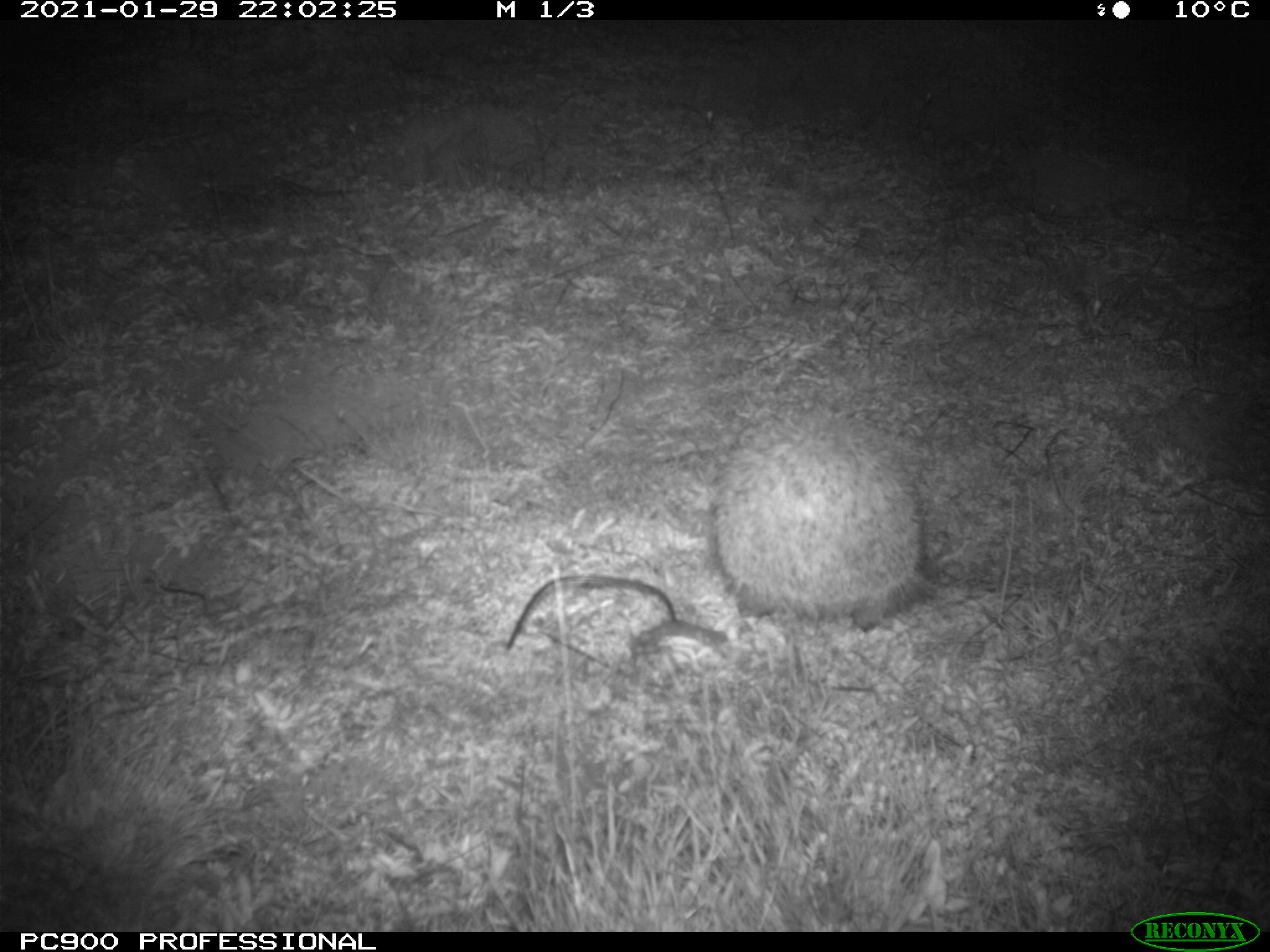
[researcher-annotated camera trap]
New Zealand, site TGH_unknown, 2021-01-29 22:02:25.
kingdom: Animalia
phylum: Chordata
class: Mammalia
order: Eulipotyphla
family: Erinaceidae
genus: Erinaceus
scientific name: Erinaceus europaeus europaeus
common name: european hedgehog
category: hedgehog